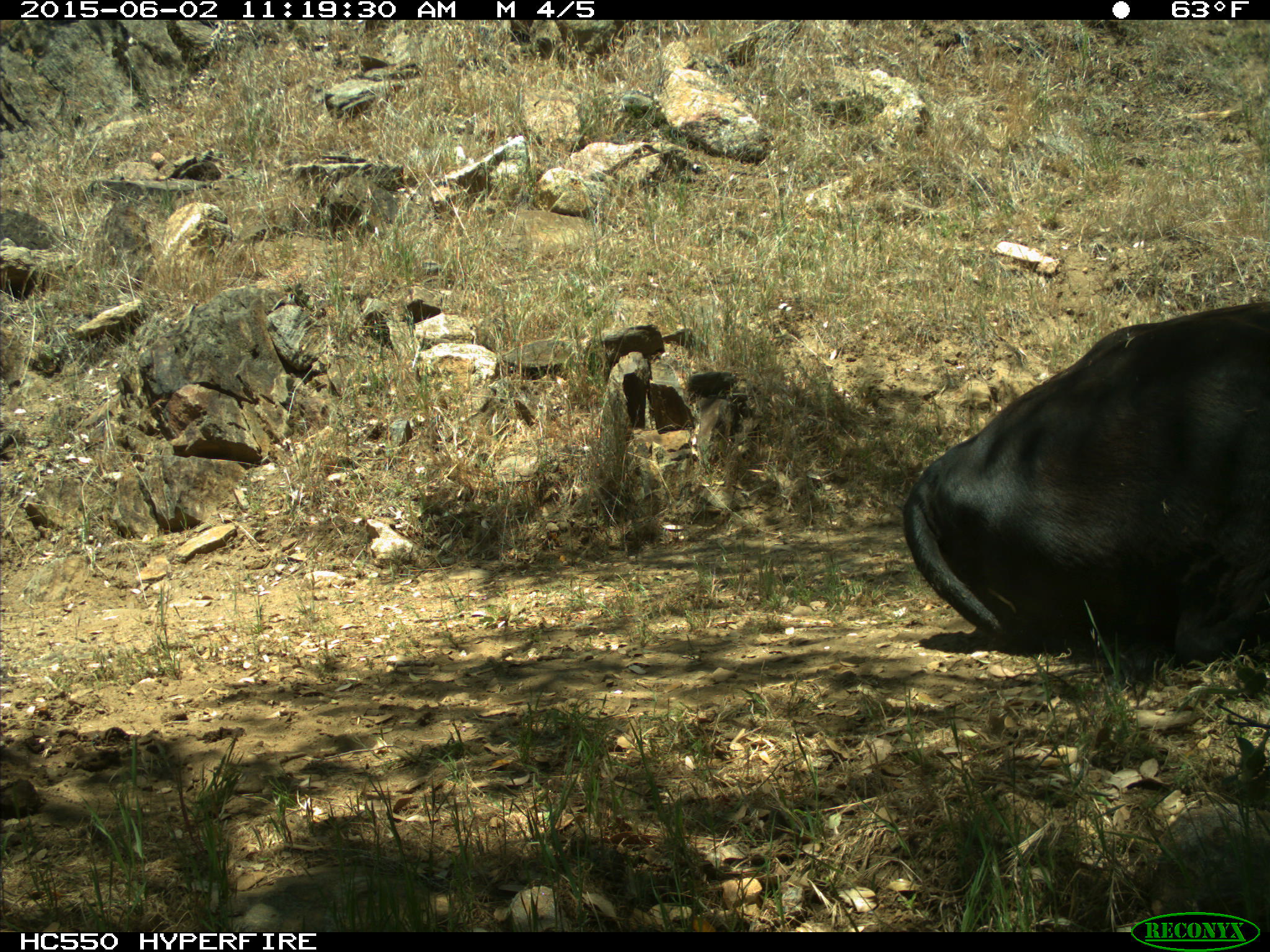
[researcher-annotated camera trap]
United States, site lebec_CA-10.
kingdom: Animalia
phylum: Chordata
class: Mammalia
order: Artiodactyla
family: Bovidae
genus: Bos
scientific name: Bos taurus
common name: domestic cow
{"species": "Bos taurus (domestic cow)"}